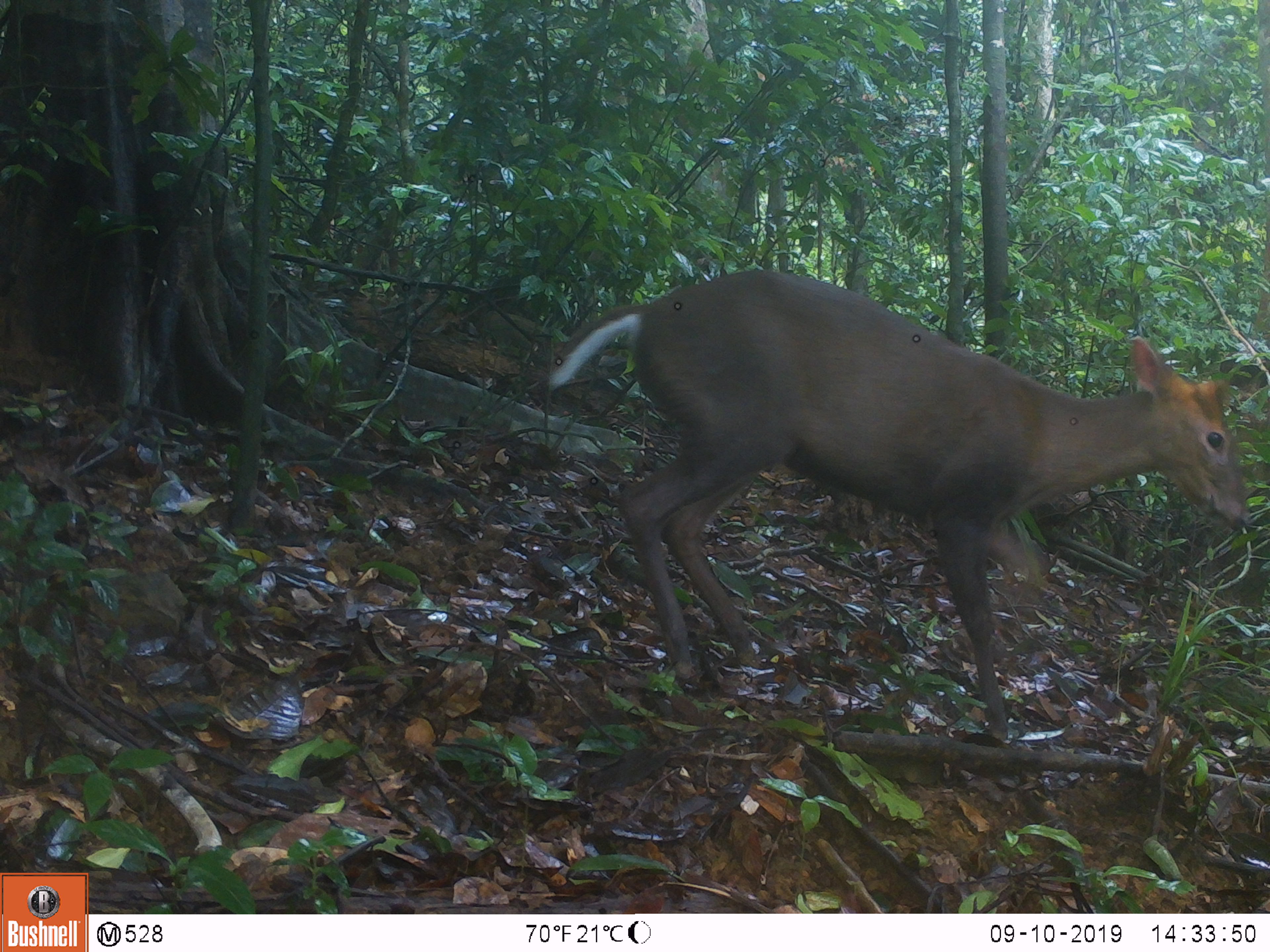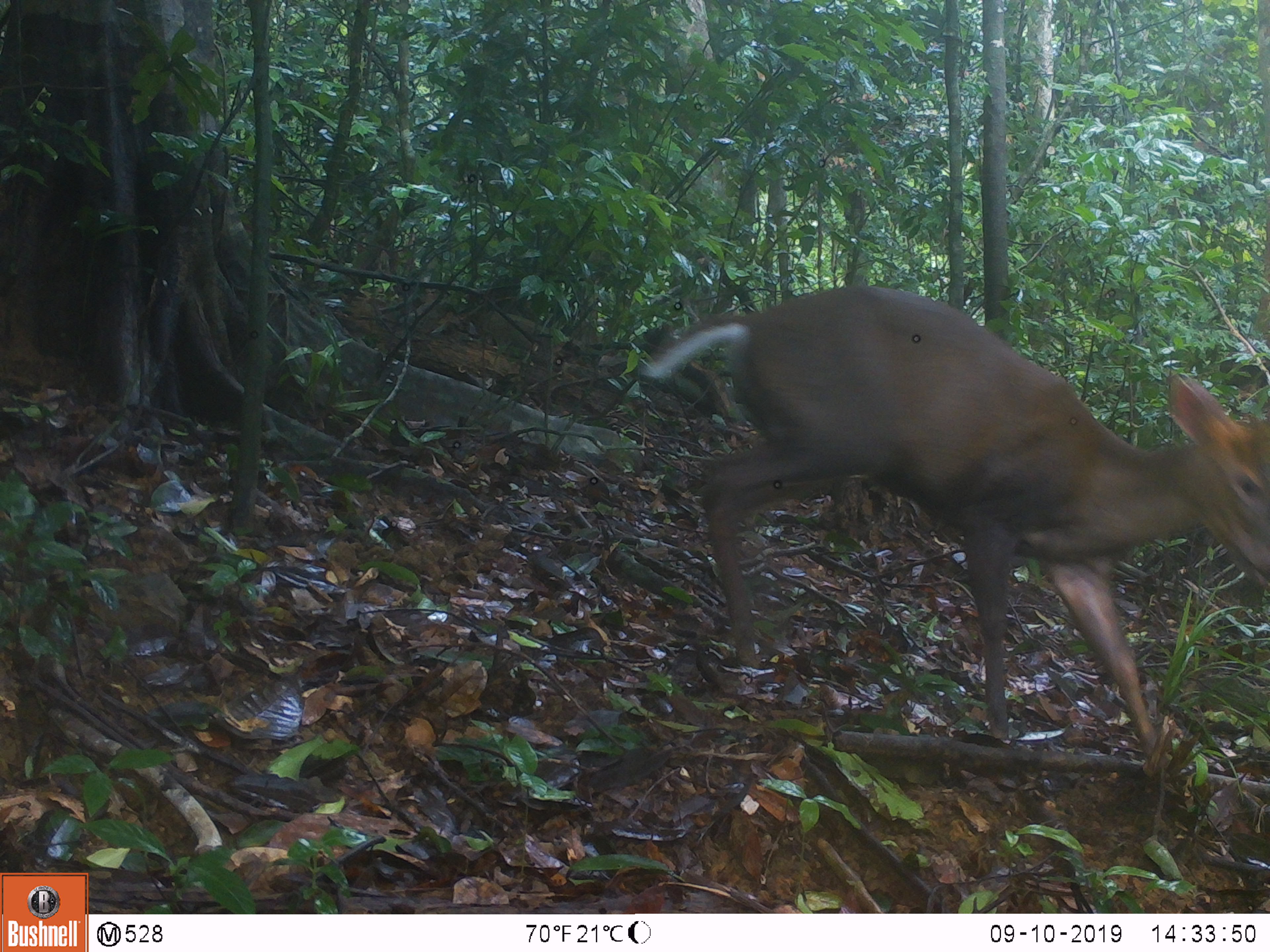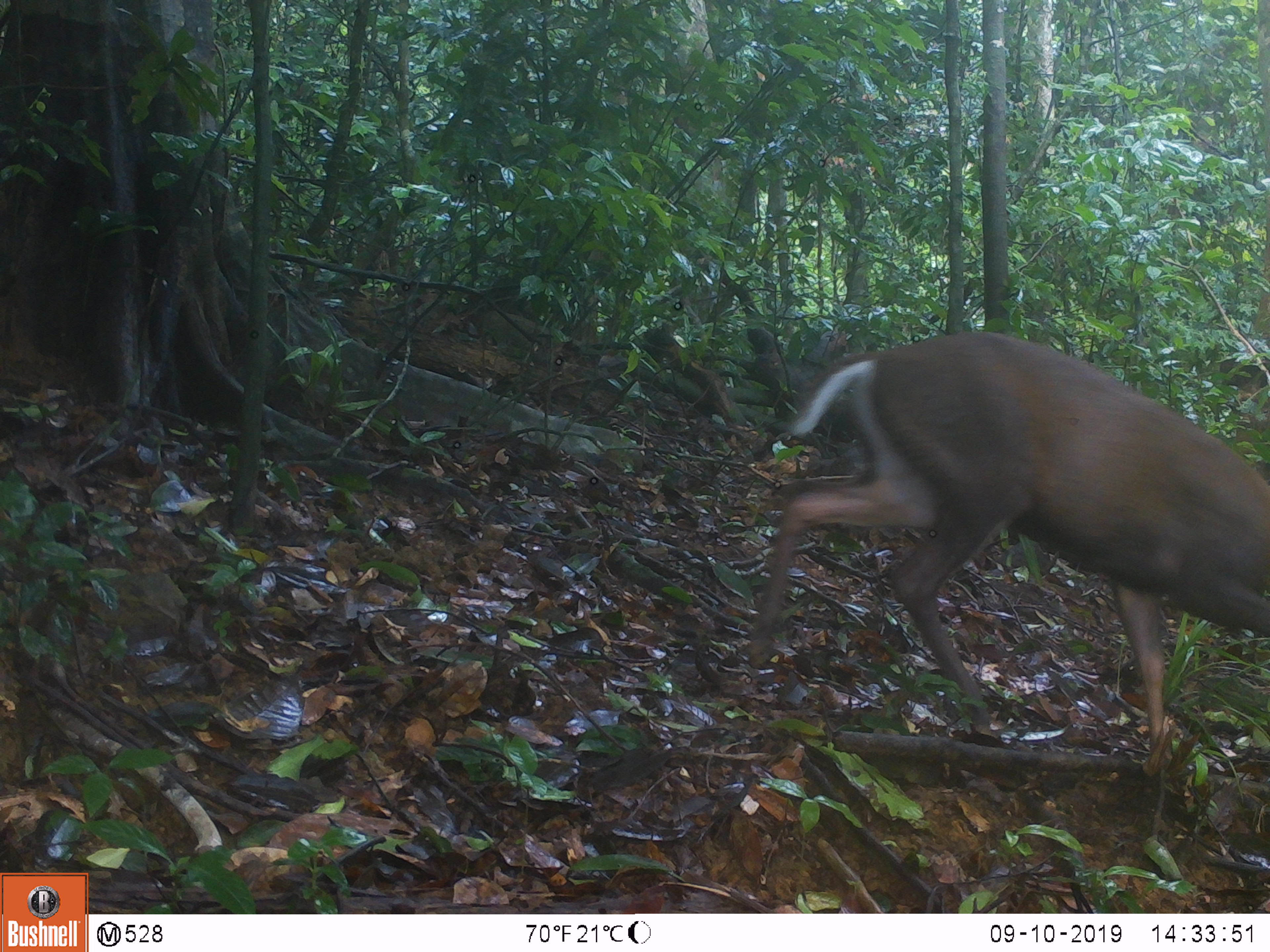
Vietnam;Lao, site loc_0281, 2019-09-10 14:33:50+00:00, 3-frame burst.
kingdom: Animalia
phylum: Chordata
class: Mammalia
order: Artiodactyla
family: Cervidae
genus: Muntiacus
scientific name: Muntiacus rooseveltorum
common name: roosevelt's muntjac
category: roosevelts muntjac group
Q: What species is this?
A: Roosevelts muntjac group (roosevelt's muntjac) (Muntiacus rooseveltorum).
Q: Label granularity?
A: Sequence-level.